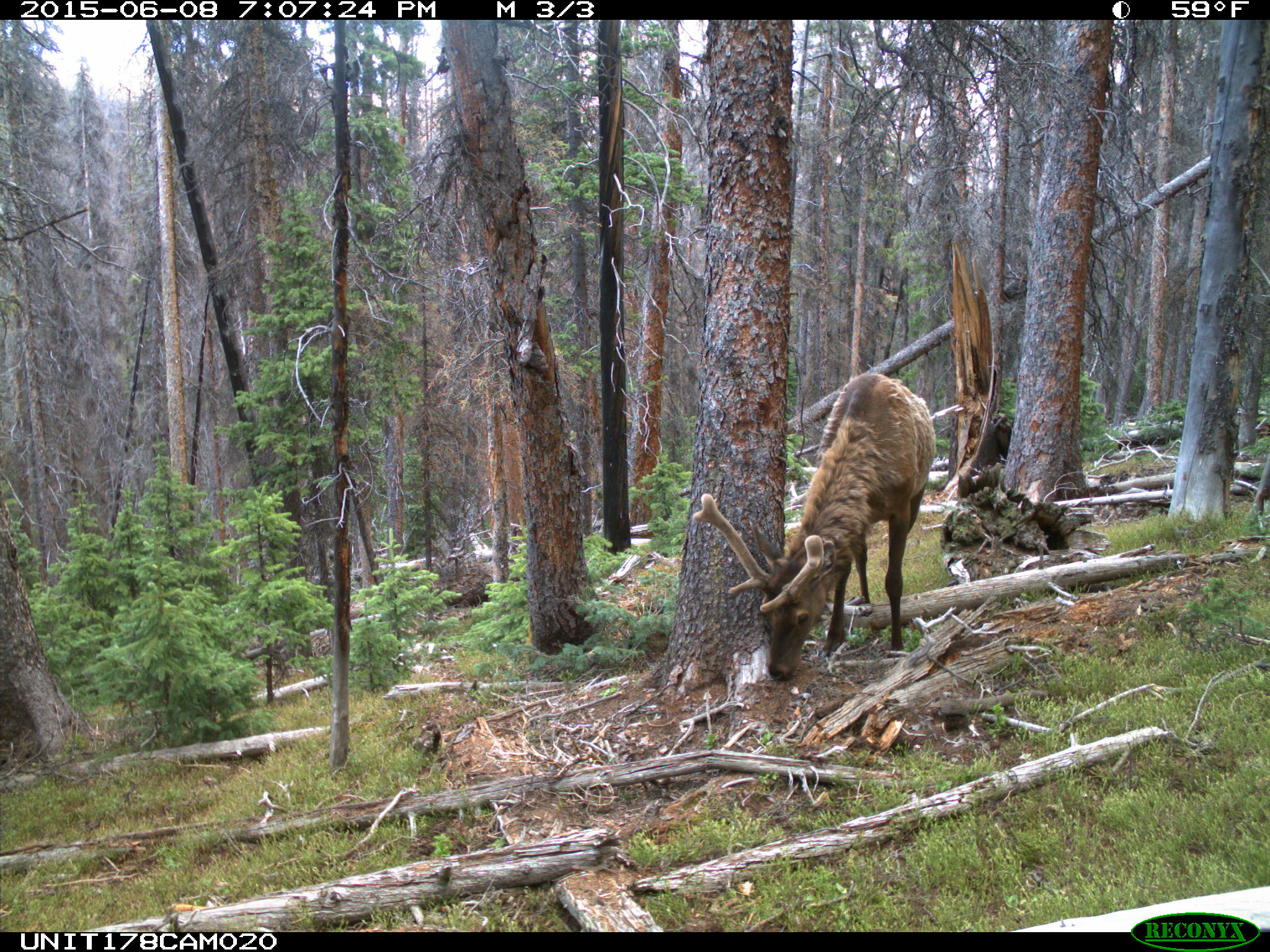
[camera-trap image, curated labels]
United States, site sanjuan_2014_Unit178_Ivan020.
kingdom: Animalia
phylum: Chordata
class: Mammalia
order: Artiodactyla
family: Cervidae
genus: Cervus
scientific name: Cervus elaphus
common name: red deer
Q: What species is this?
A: Cervus elaphus (red deer).